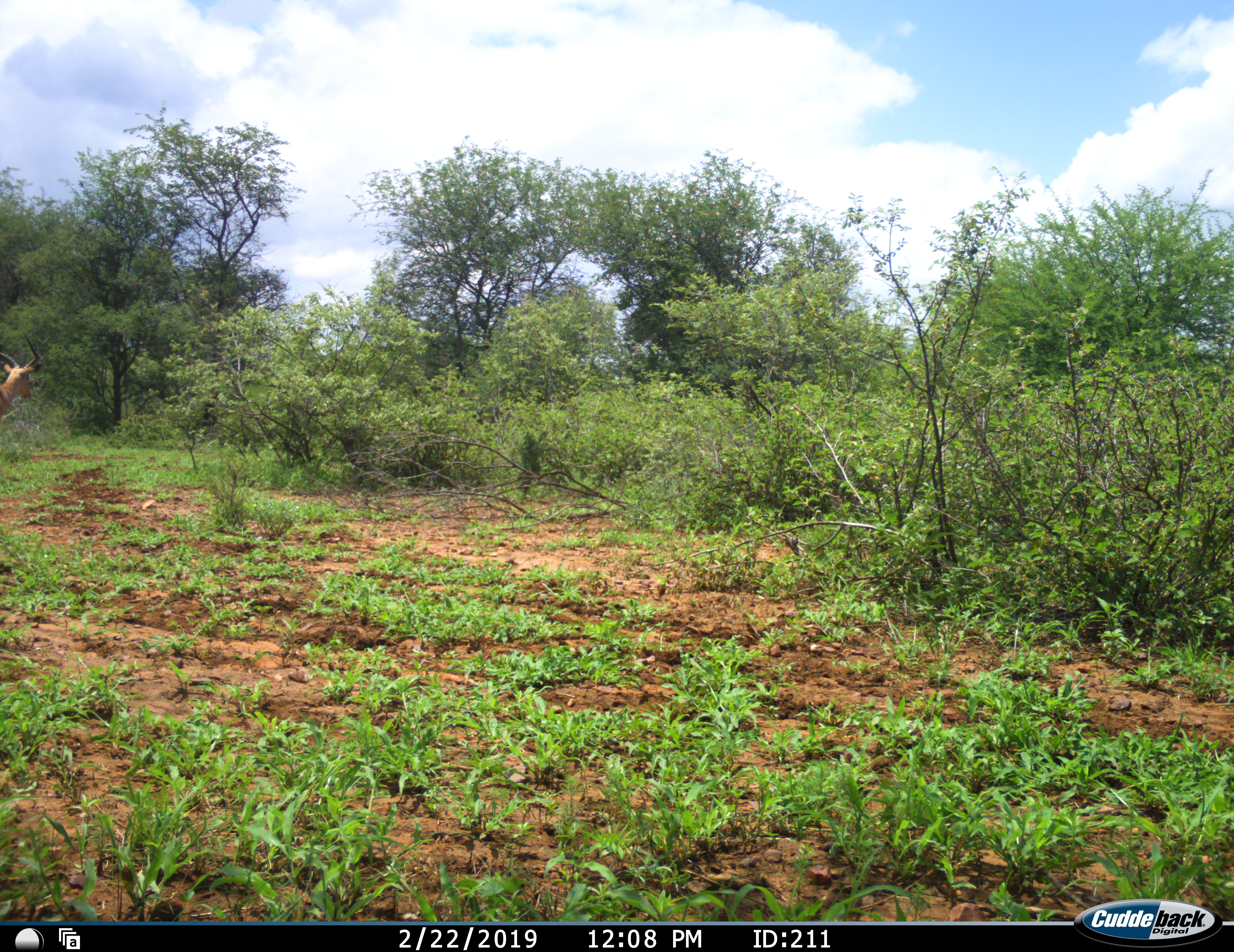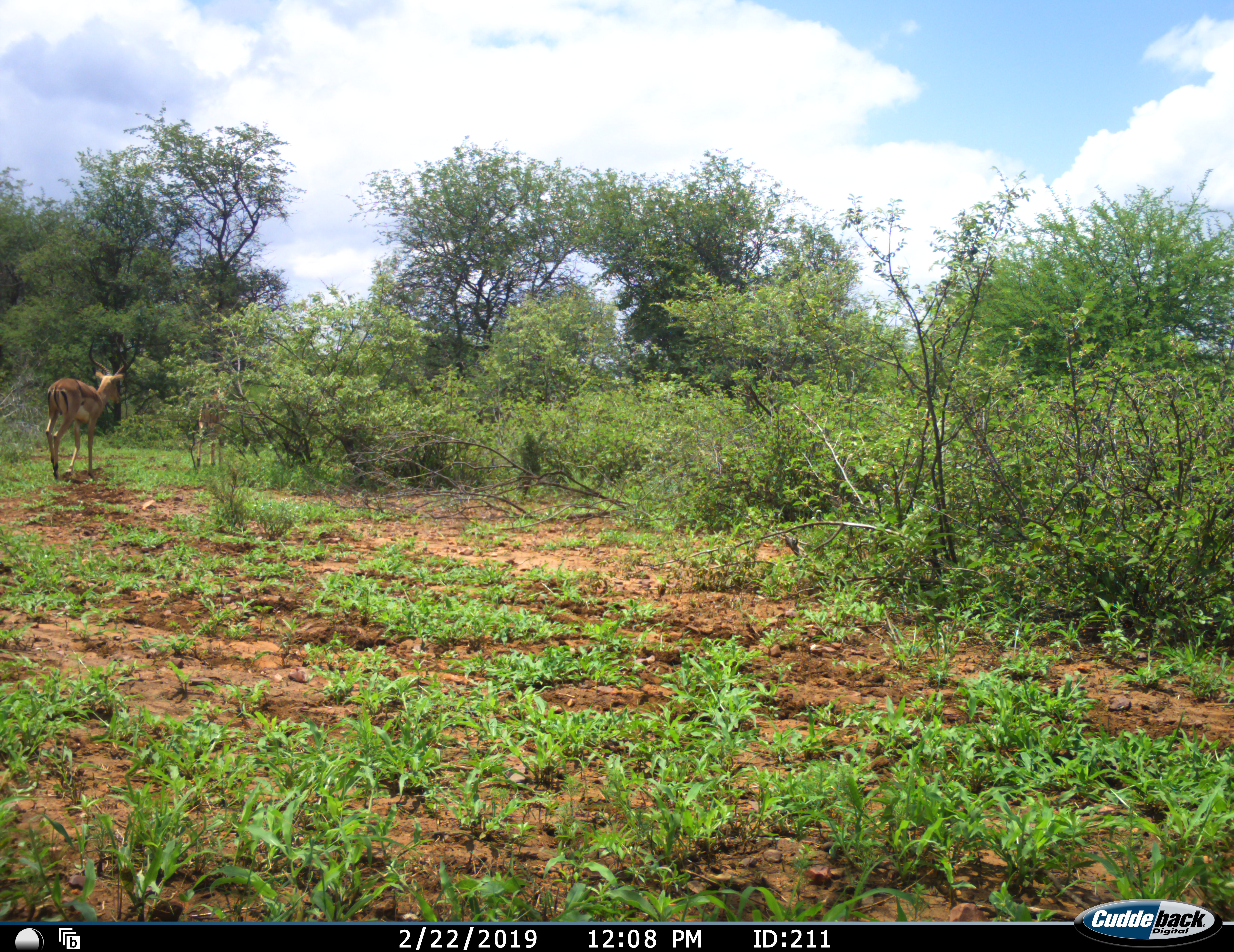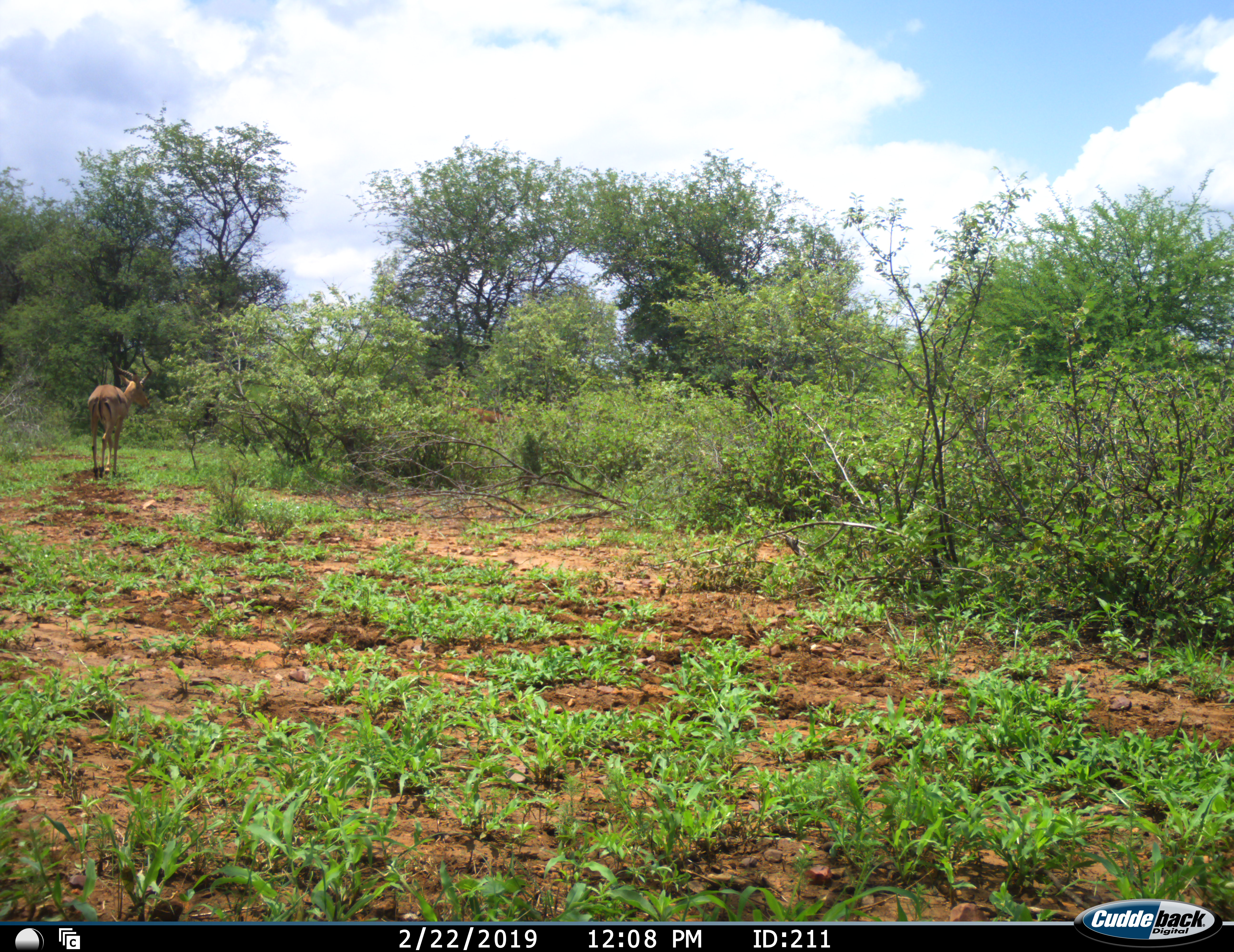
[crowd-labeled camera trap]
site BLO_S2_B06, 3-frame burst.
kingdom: Animalia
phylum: Chordata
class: Mammalia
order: Artiodactyla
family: Bovidae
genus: Aepyceros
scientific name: Aepyceros melampus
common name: impala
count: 2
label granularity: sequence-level